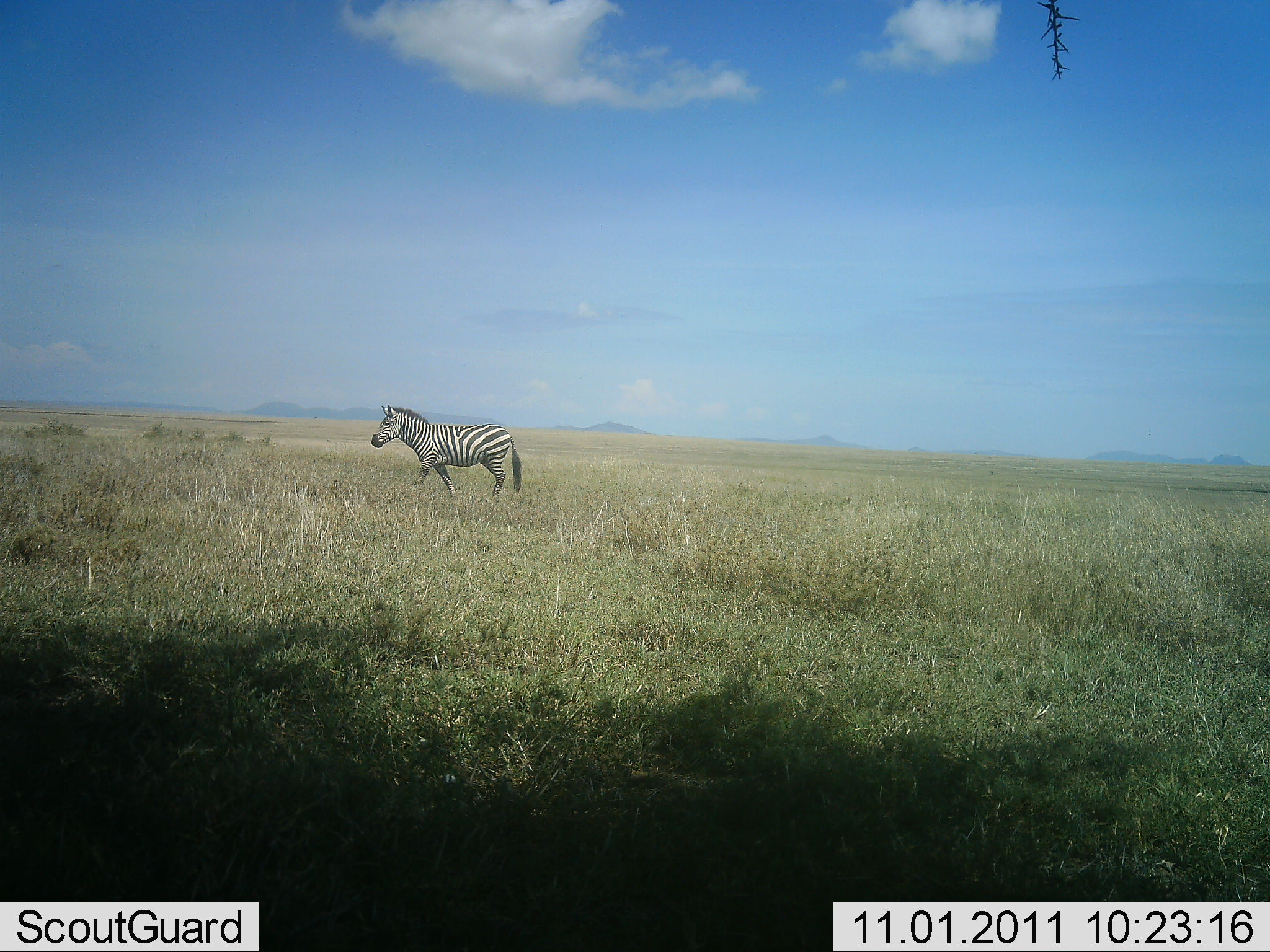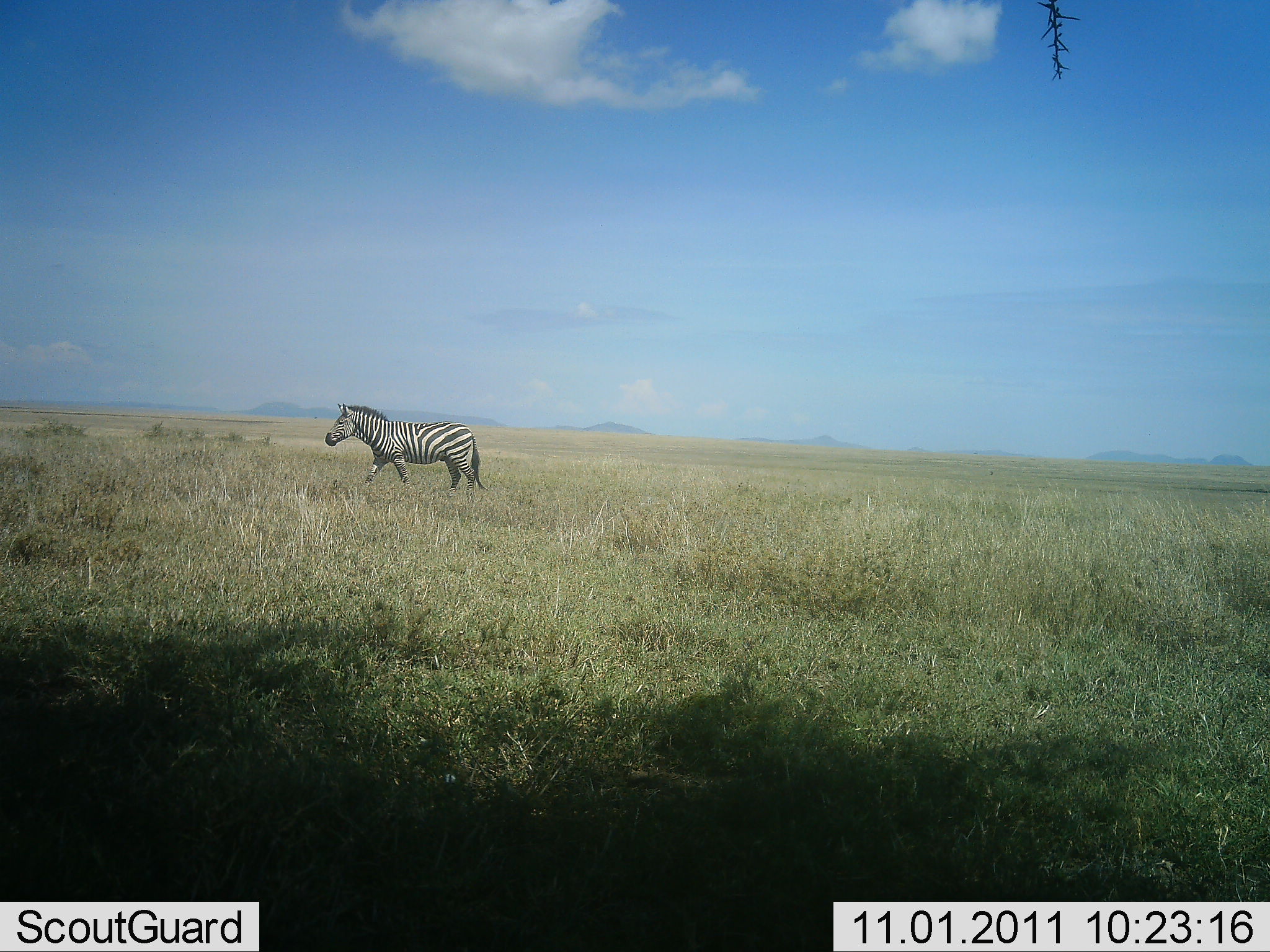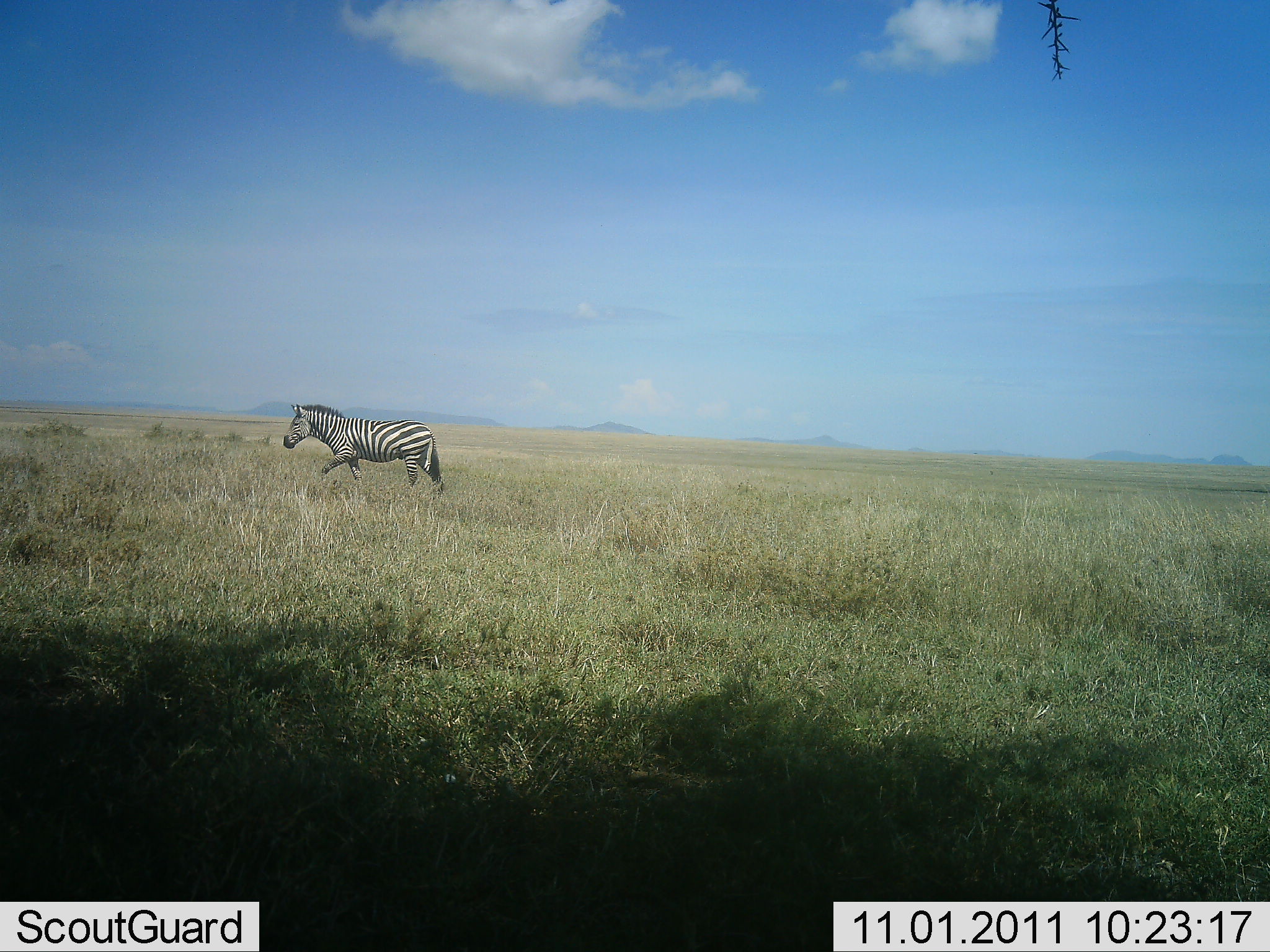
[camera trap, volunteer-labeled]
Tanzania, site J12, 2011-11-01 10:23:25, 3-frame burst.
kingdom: Animalia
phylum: Chordata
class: Mammalia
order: Perissodactyla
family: Equidae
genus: Equus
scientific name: Equus quagga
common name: plains zebra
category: zebra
Zebra (plains zebra) (Equus quagga), count 1. Behavior (volunteer vote fractions): standing 10%, resting 0%, moving 100%, interacting 0%. Young present (vote fraction): 0%. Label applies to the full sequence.